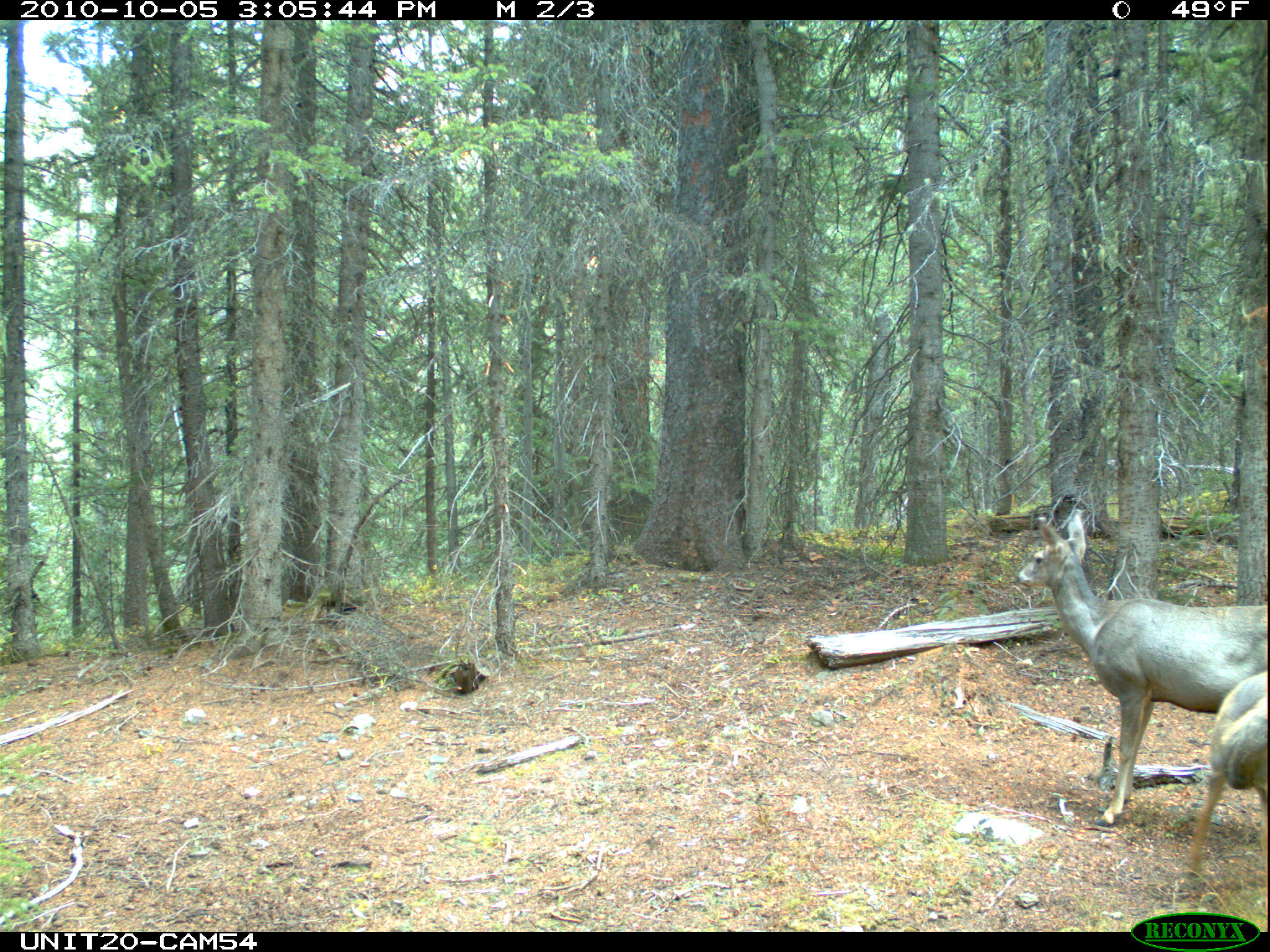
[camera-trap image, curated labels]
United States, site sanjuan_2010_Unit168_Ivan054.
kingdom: Animalia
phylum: Chordata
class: Mammalia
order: Artiodactyla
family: Cervidae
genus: Odocoileus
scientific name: Odocoileus hemionus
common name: mule deer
Odocoileus hemionus (mule deer).